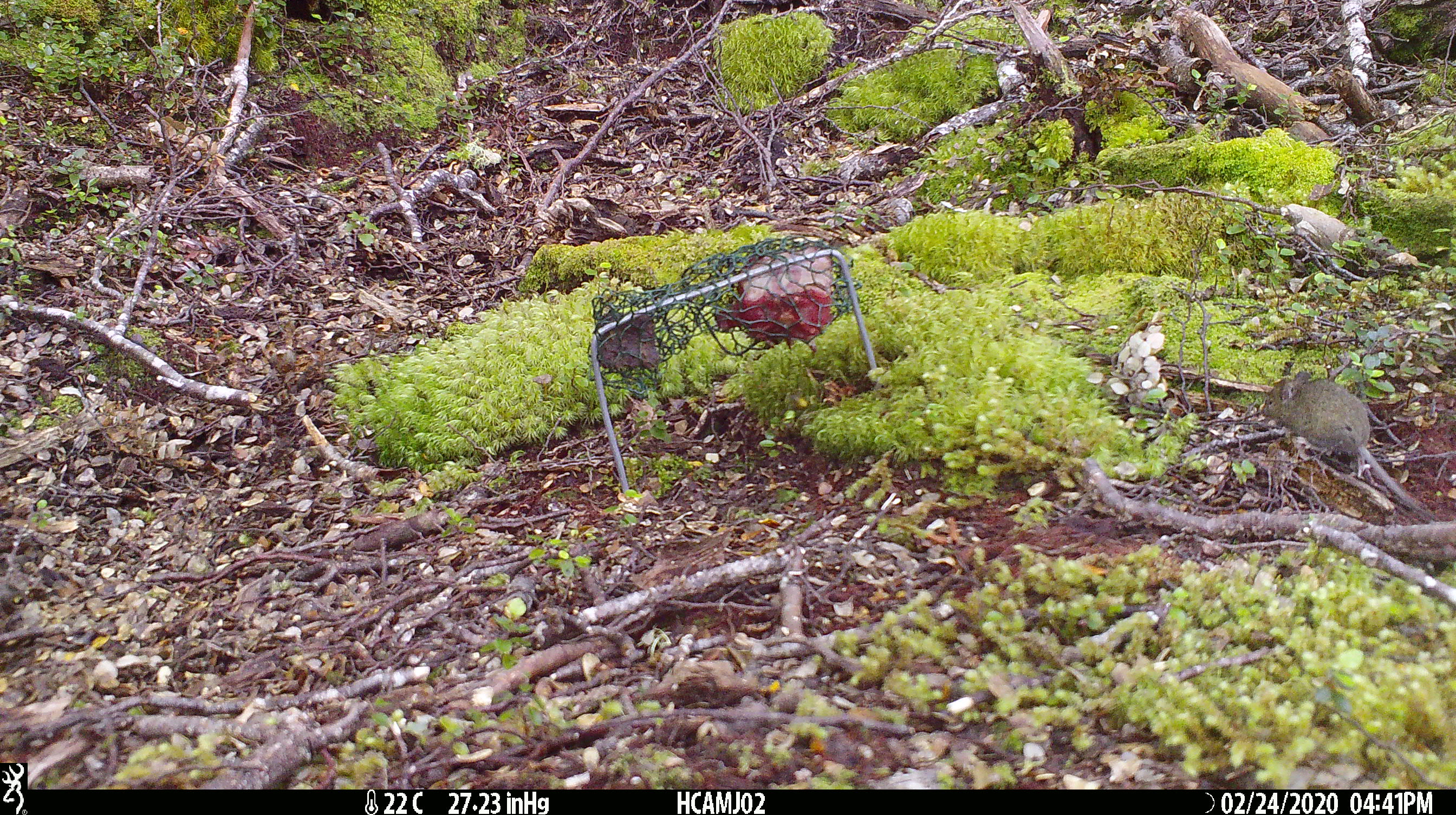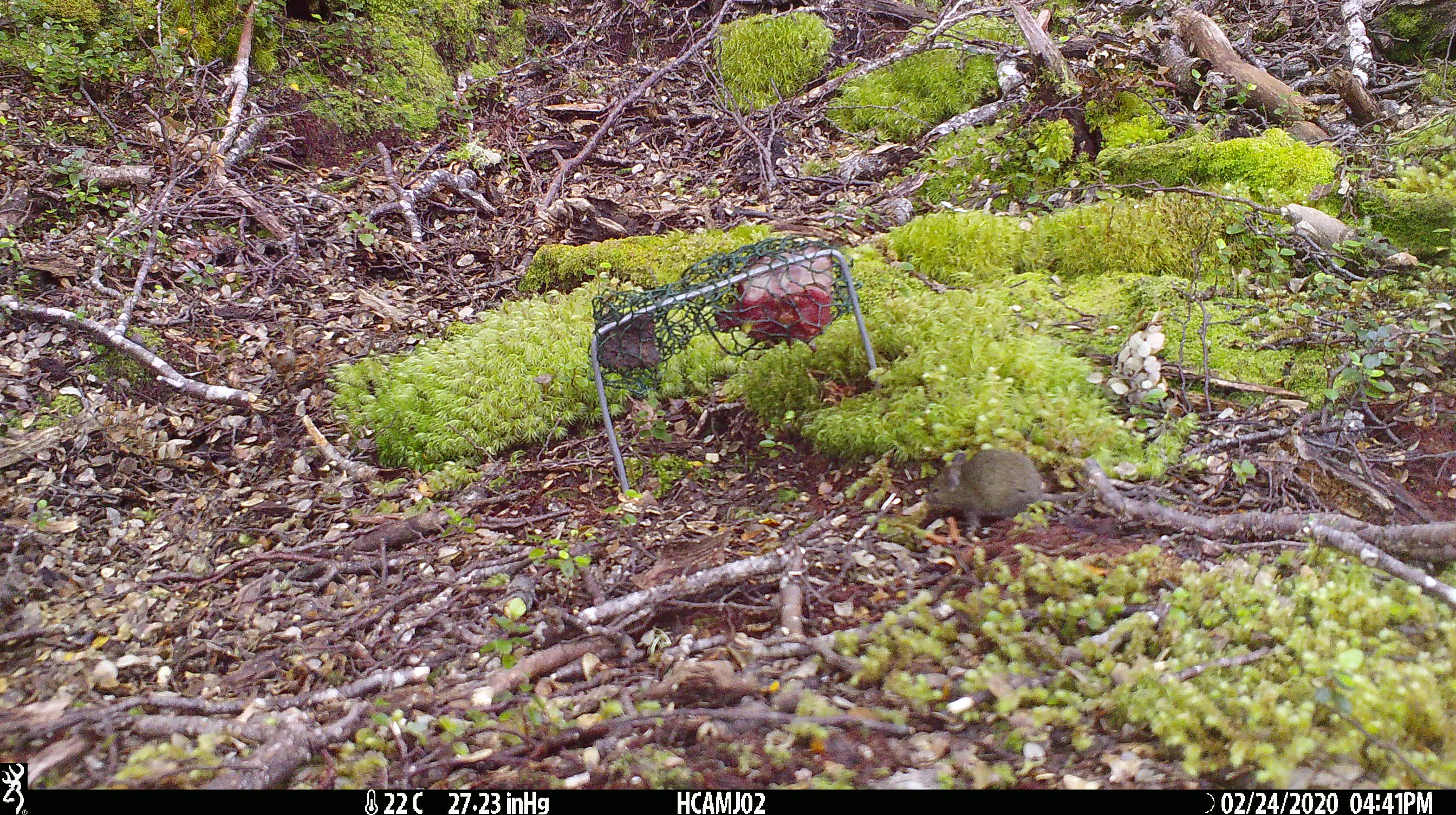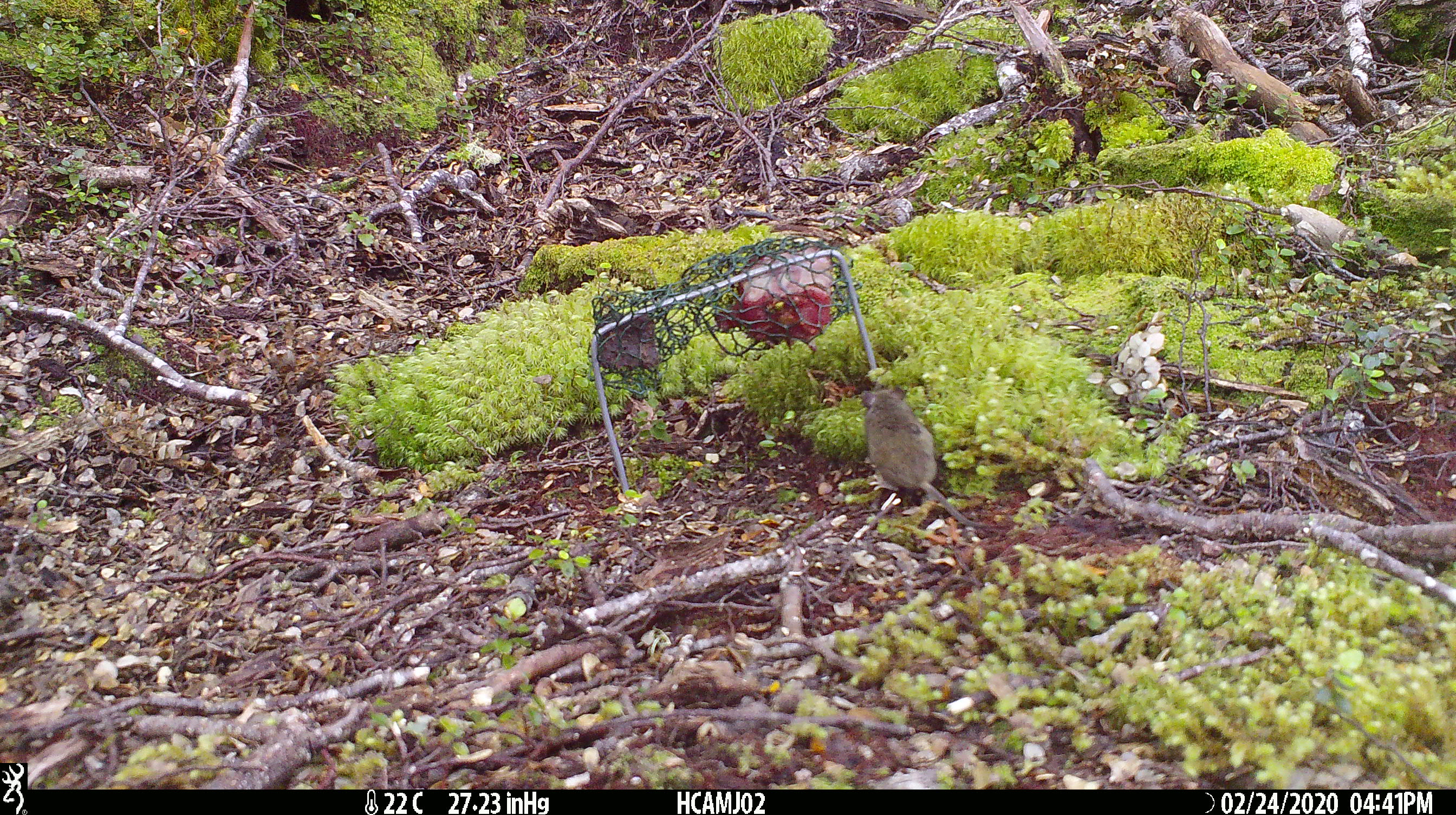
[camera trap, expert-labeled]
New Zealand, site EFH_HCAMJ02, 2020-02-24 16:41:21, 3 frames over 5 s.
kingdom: Animalia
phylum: Chordata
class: Mammalia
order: Rodentia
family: Muridae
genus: Mus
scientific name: Mus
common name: mouse